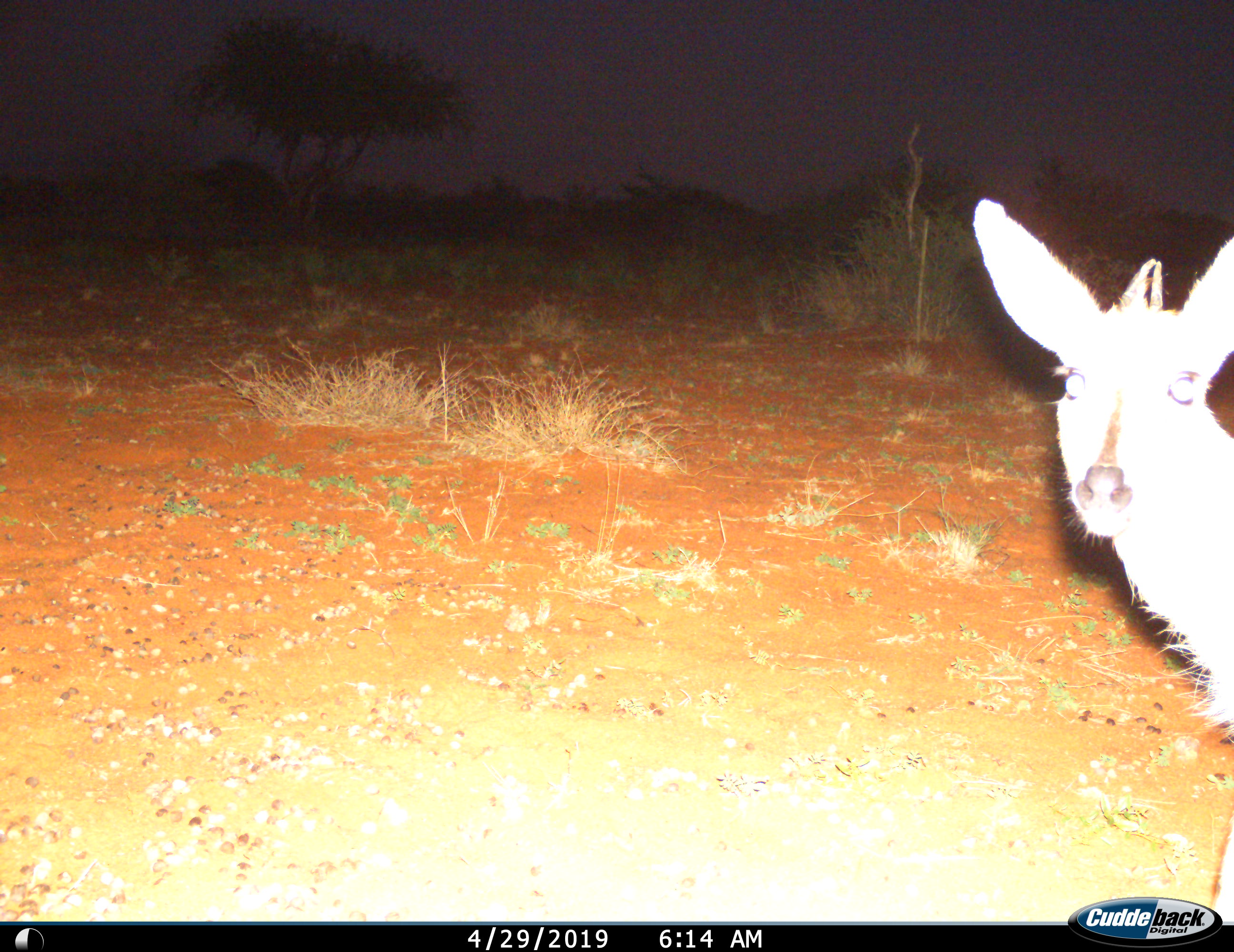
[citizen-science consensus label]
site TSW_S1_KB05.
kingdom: Animalia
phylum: Chordata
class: Mammalia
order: Artiodactyla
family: Bovidae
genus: Sylvicapra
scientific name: Sylvicapra grimmia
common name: common duiker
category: duikercommongrey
Duikercommongrey (common duiker) (Sylvicapra grimmia), count 1. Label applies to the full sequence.